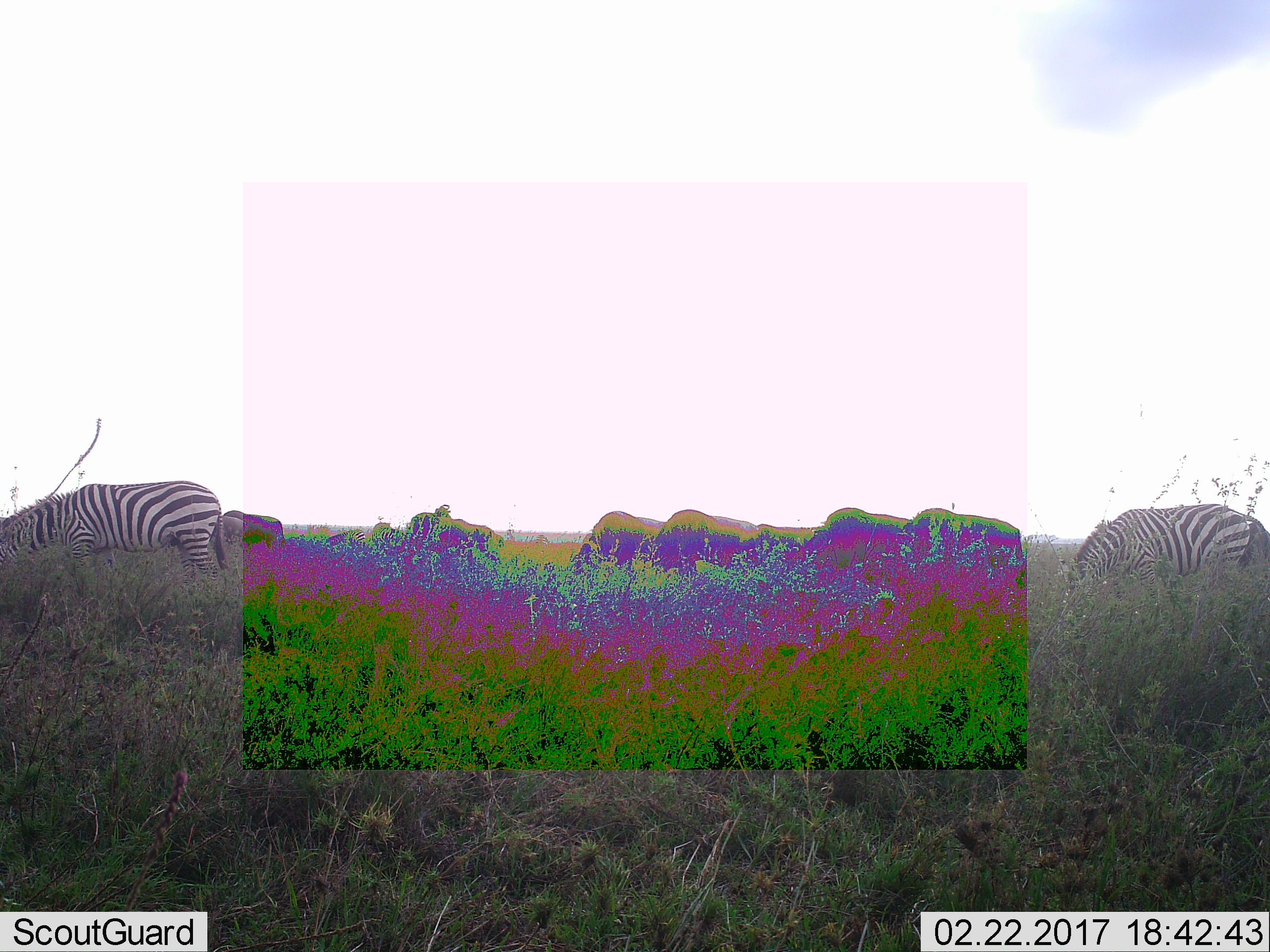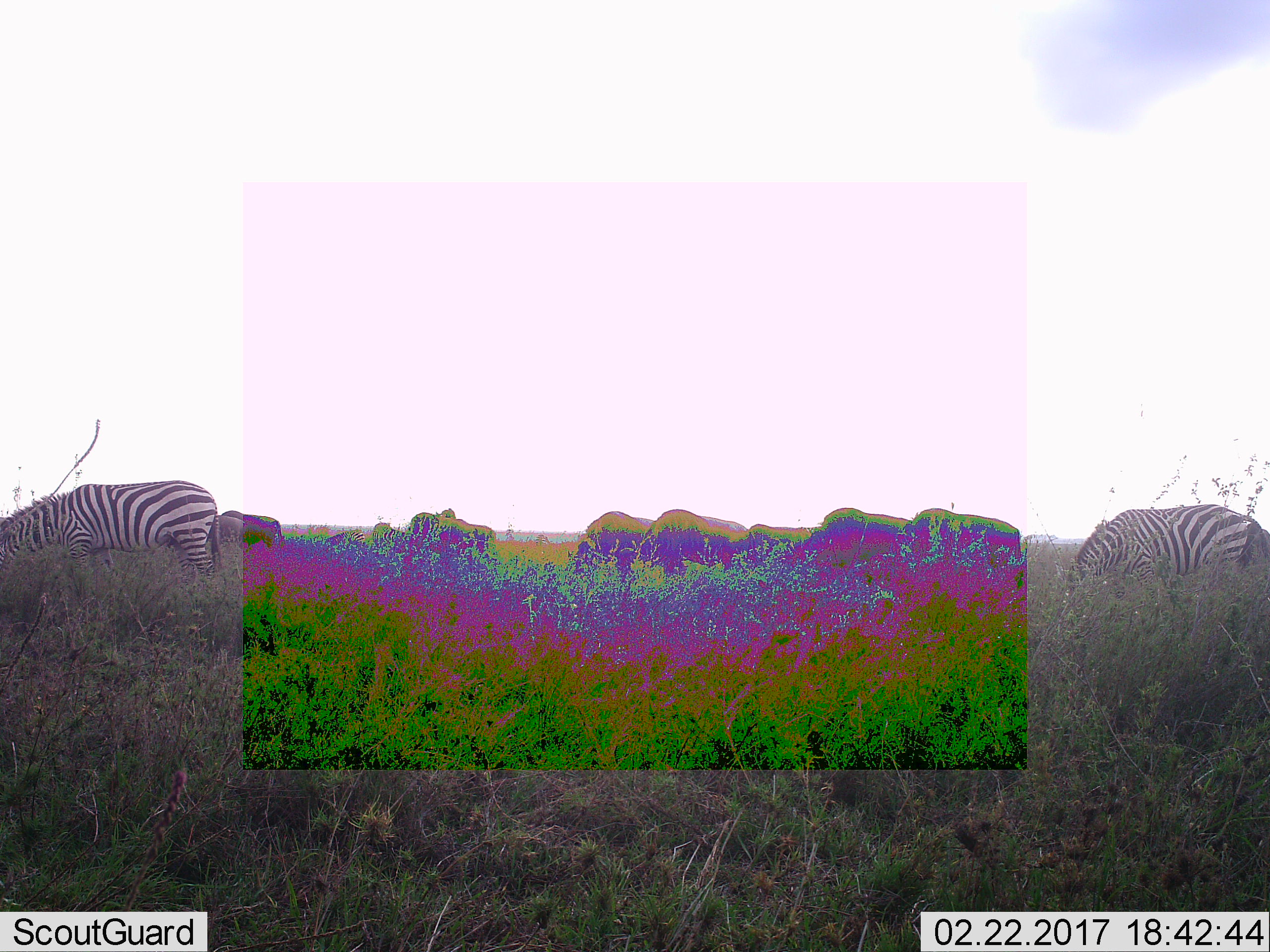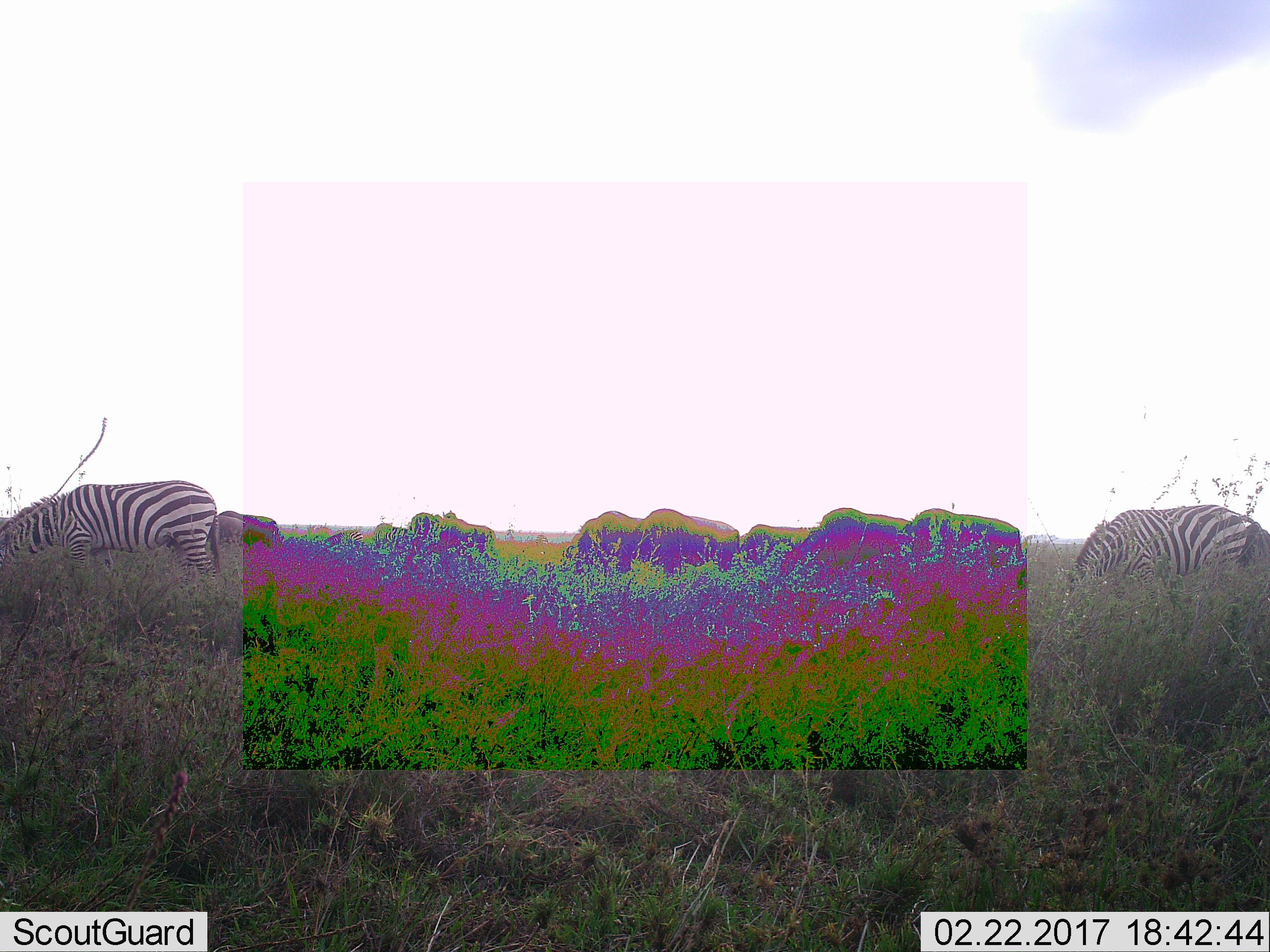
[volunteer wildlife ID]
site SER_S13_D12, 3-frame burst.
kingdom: Animalia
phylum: Chordata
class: Mammalia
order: Perissodactyla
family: Equidae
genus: Equus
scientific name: Equus quagga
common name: plains zebra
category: zebraplains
Zebraplains (plains zebra) (Equus quagga), count 4. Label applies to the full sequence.